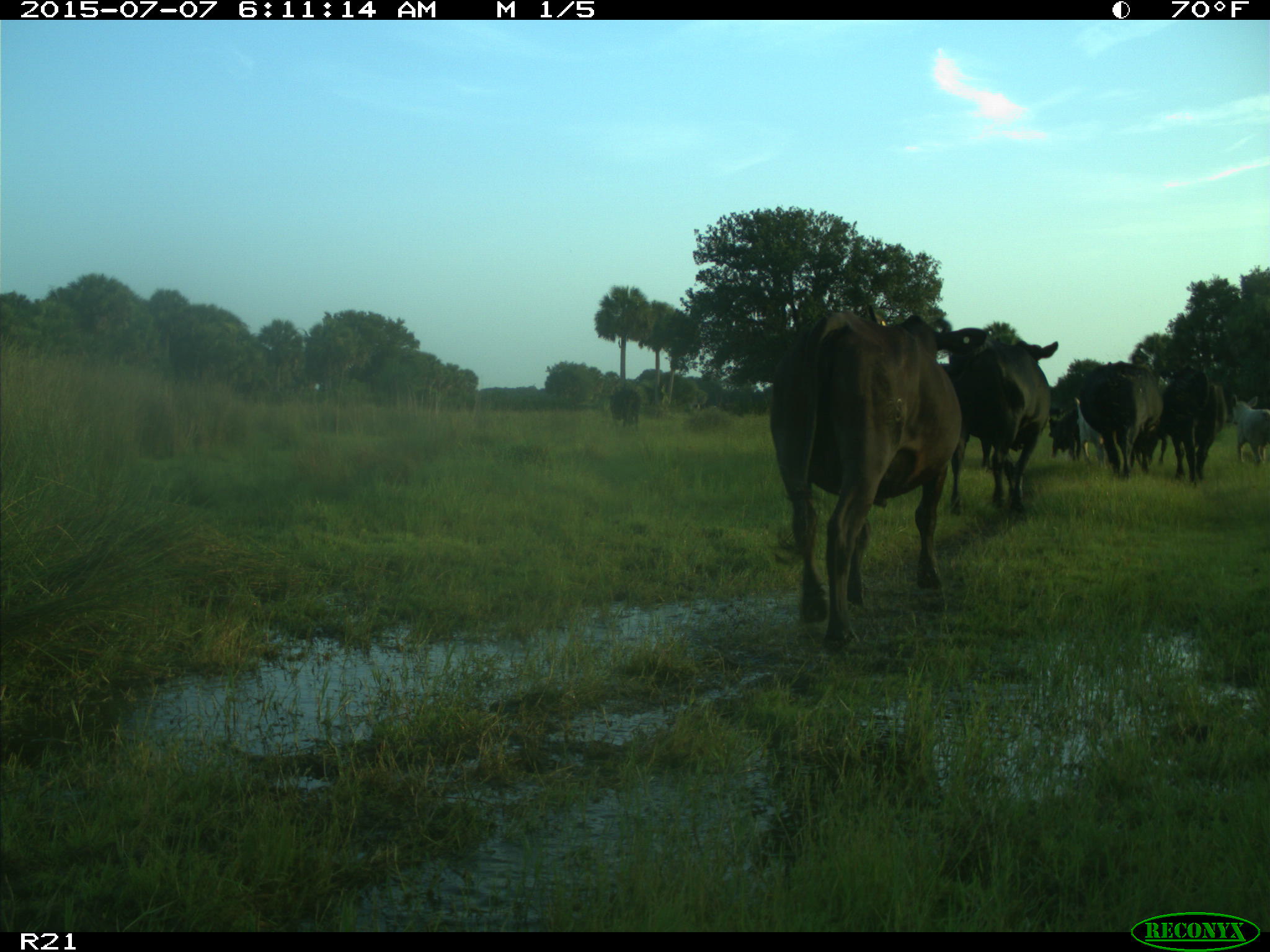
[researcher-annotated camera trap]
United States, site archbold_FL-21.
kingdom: Animalia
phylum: Chordata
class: Mammalia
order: Artiodactyla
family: Bovidae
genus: Bos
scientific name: Bos taurus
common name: domestic cow